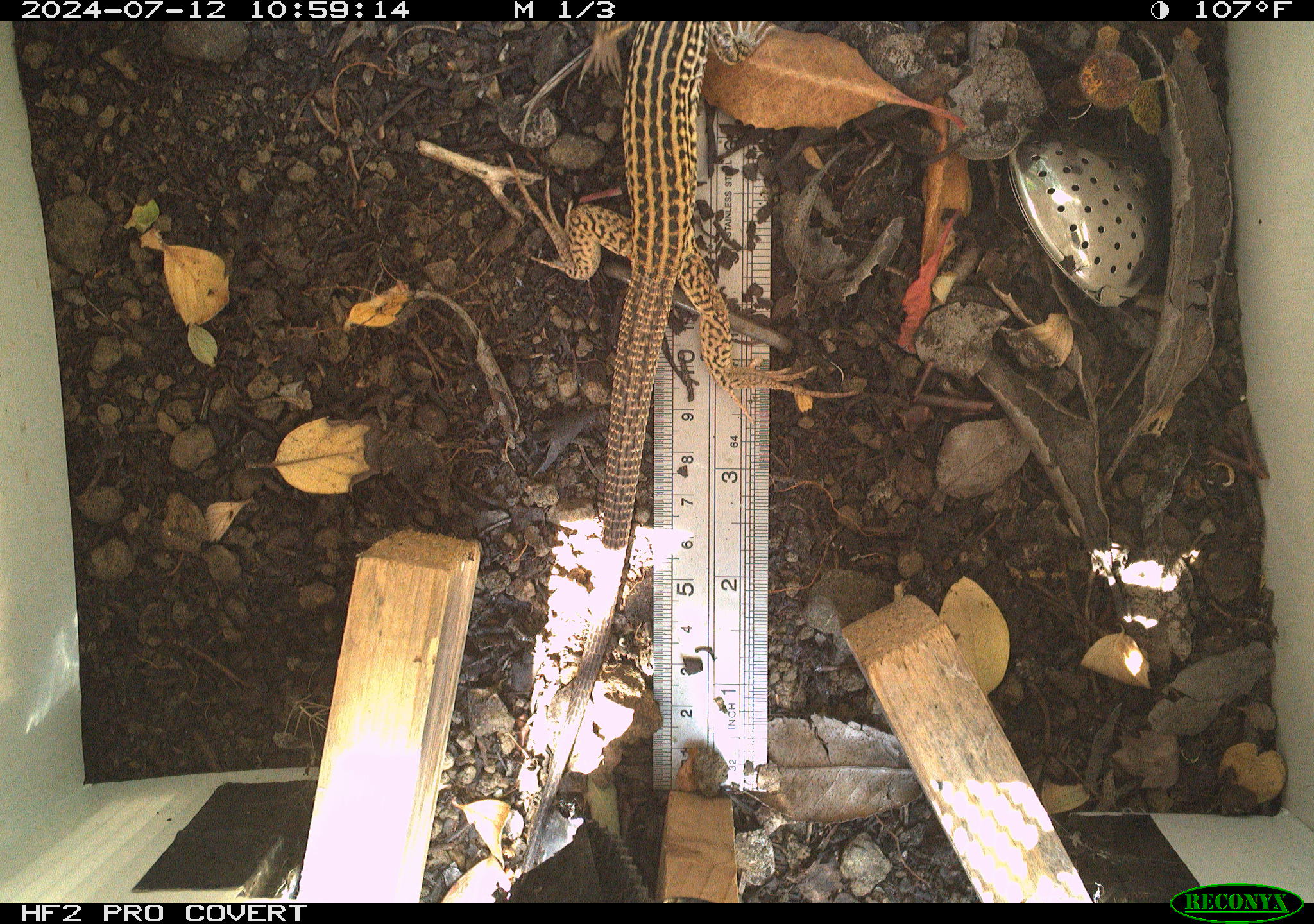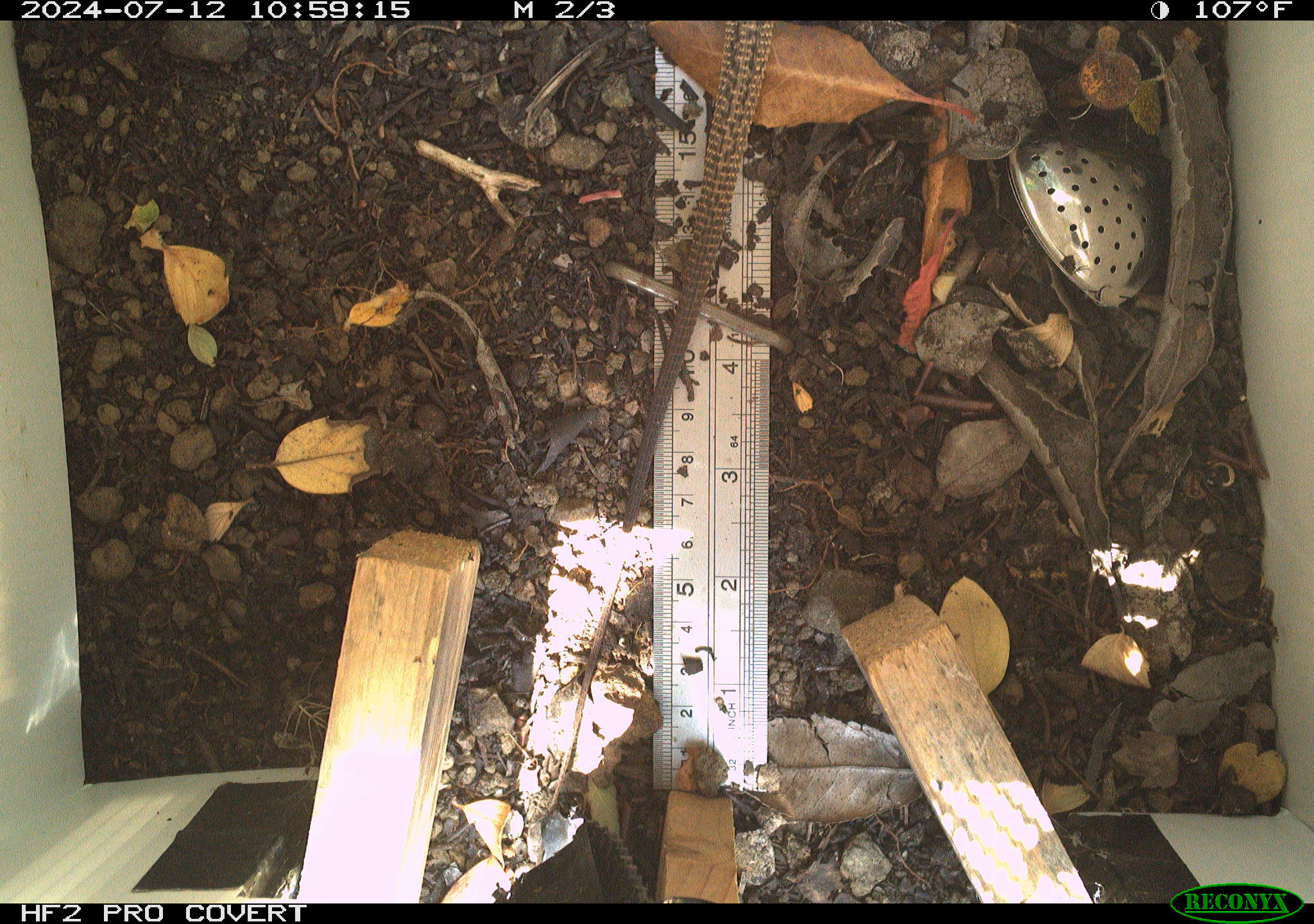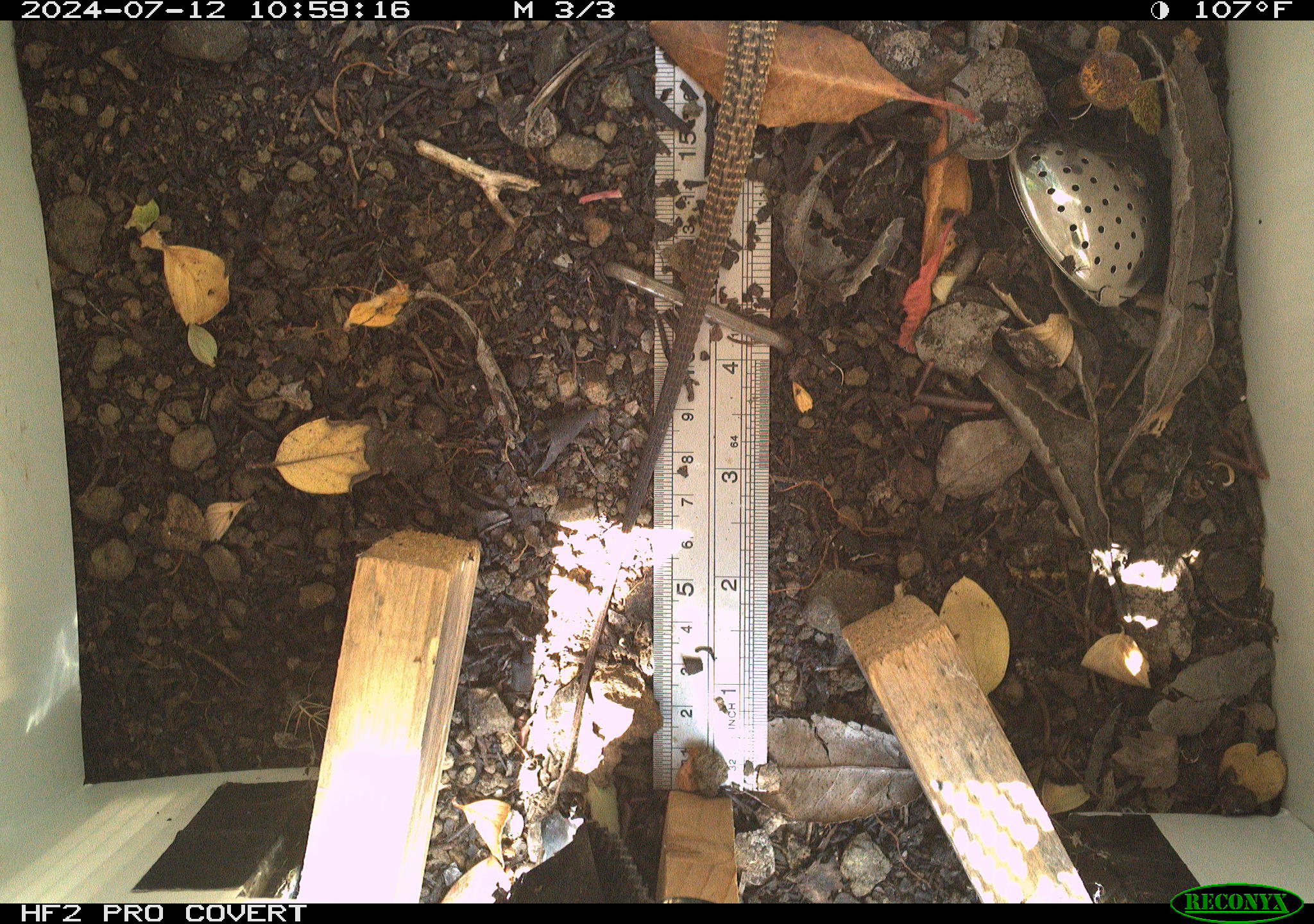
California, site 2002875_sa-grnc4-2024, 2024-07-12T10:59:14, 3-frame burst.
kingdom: Animalia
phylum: Chordata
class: Reptilia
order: Squamata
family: Teiidae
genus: Aspidoscelis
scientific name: Aspidoscelis tigris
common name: western whiptail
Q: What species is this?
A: Western whiptail (Aspidoscelis tigris).